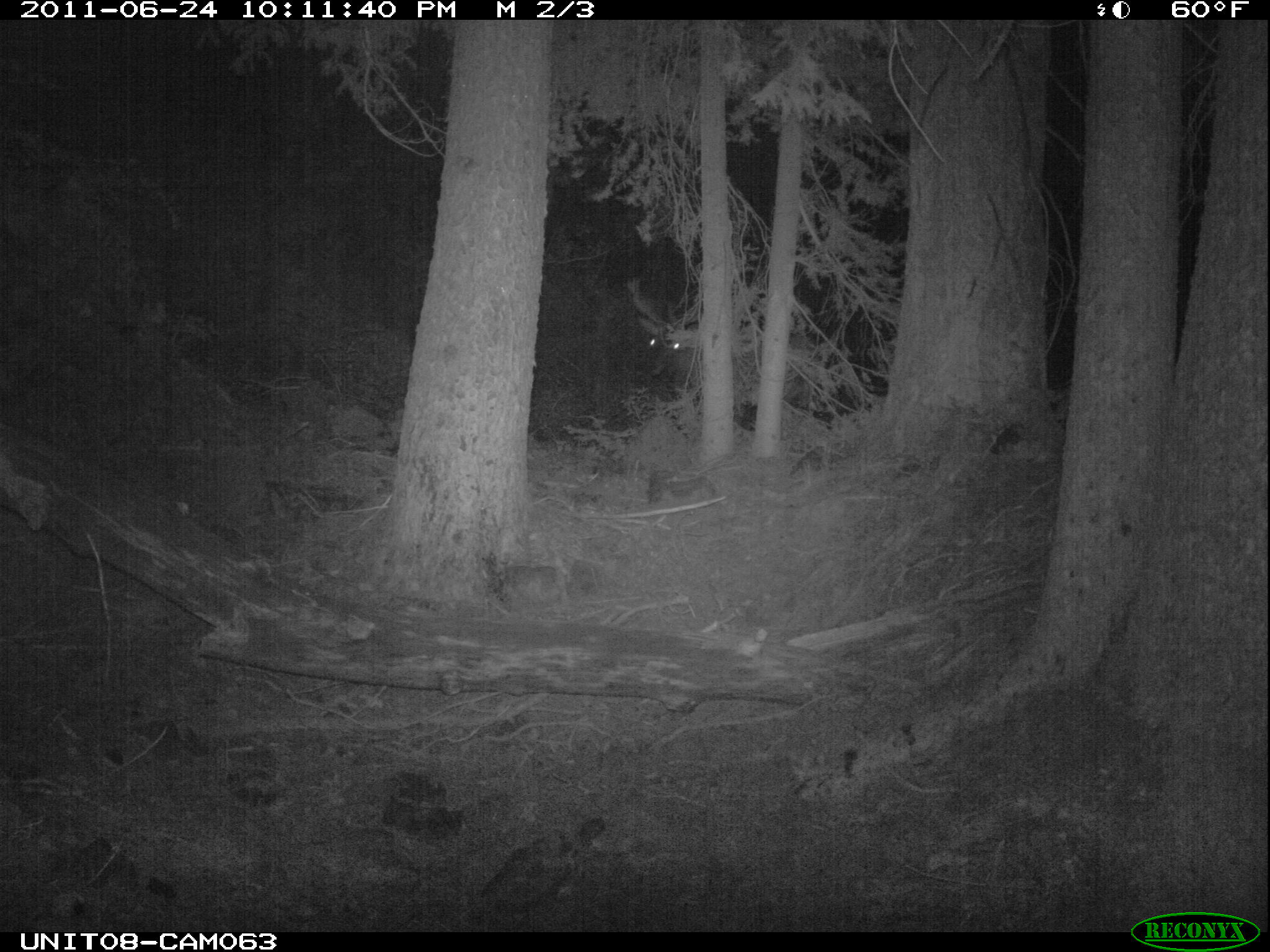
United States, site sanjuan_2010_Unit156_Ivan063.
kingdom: Animalia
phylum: Chordata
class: Mammalia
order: Artiodactyla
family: Cervidae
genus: Cervus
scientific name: Cervus elaphus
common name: red deer